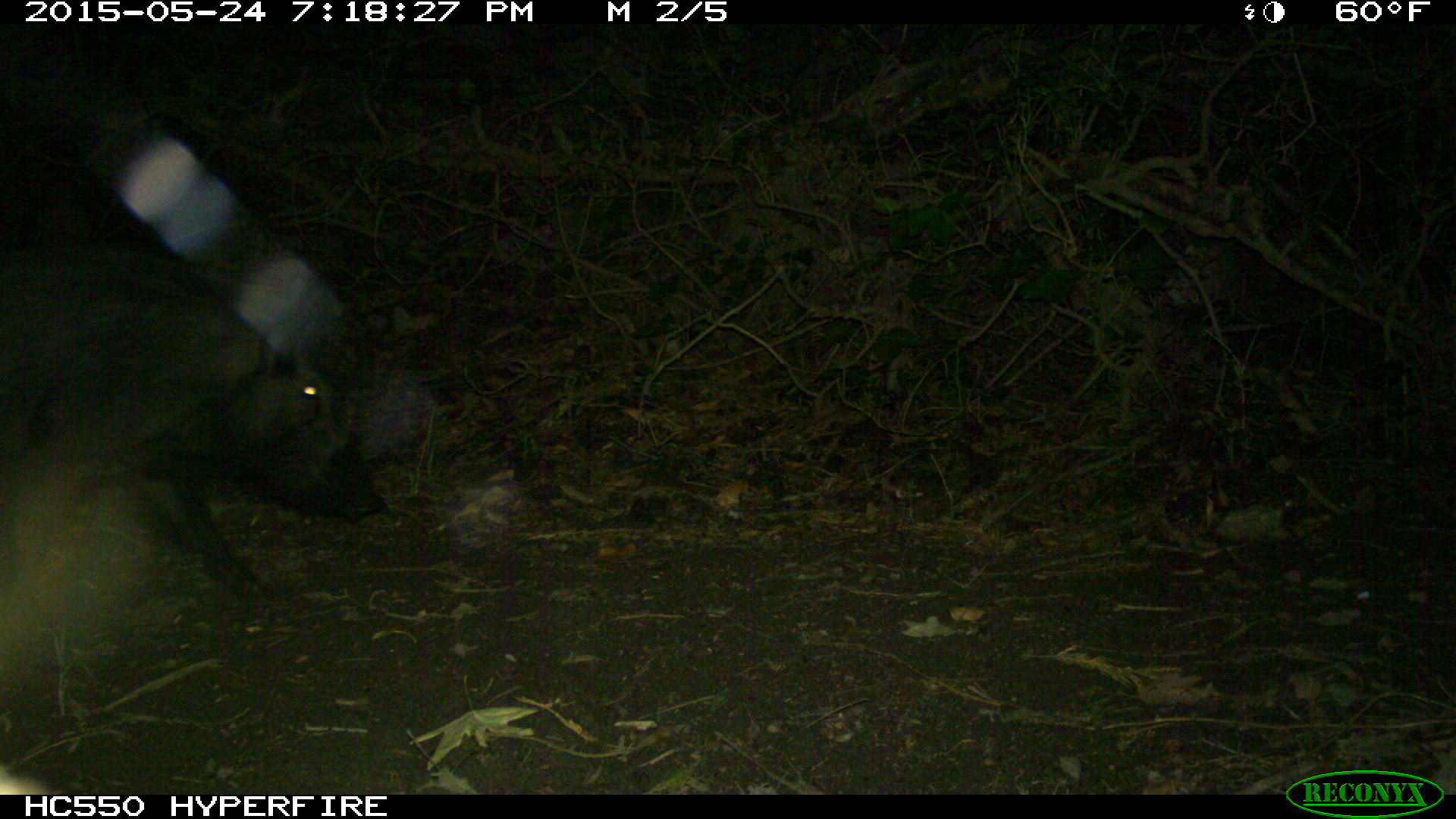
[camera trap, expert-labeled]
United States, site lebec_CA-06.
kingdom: Animalia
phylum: Chordata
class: Mammalia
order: Artiodactyla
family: Suidae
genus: Sus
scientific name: Sus scrofa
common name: wild boar